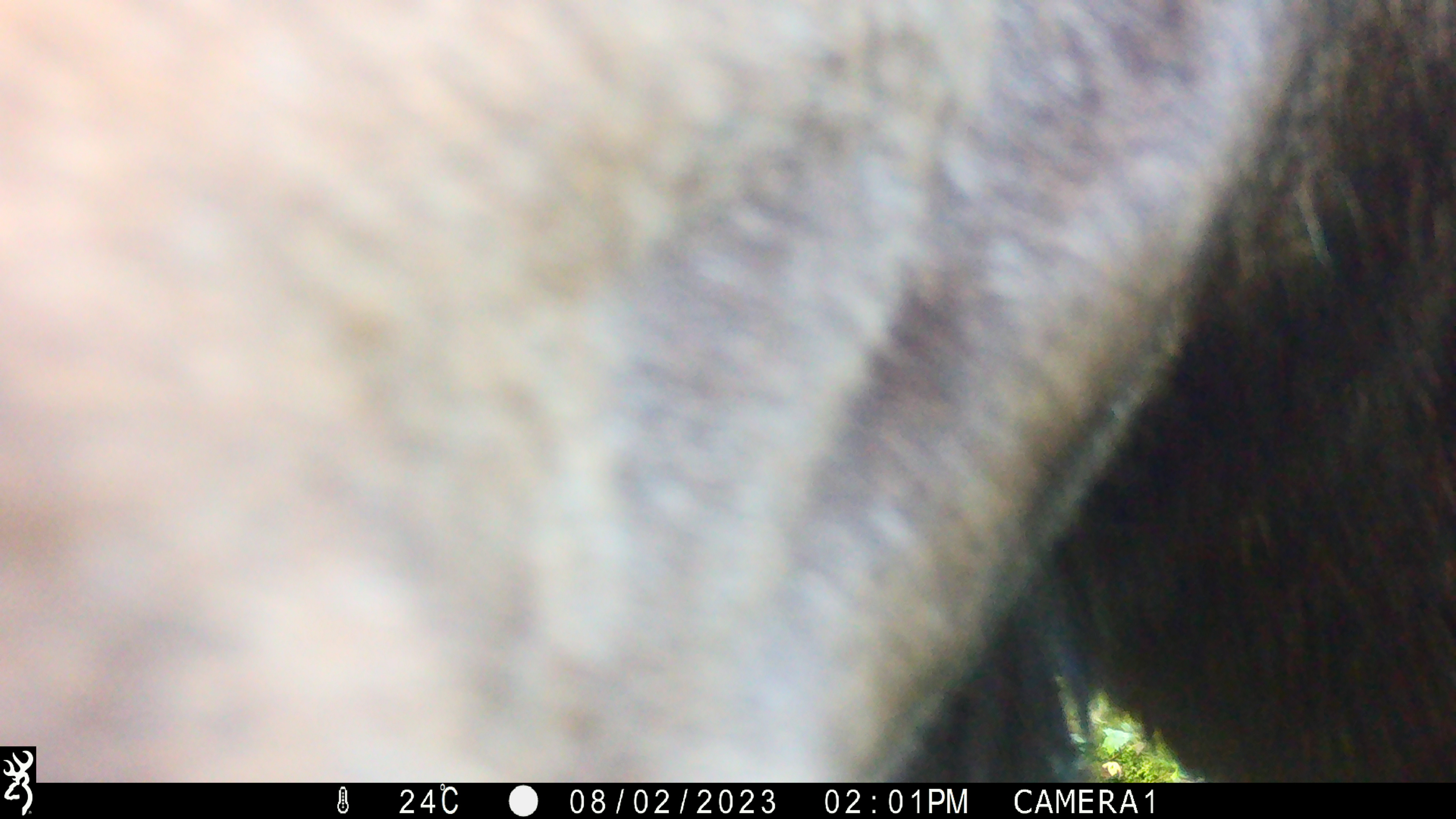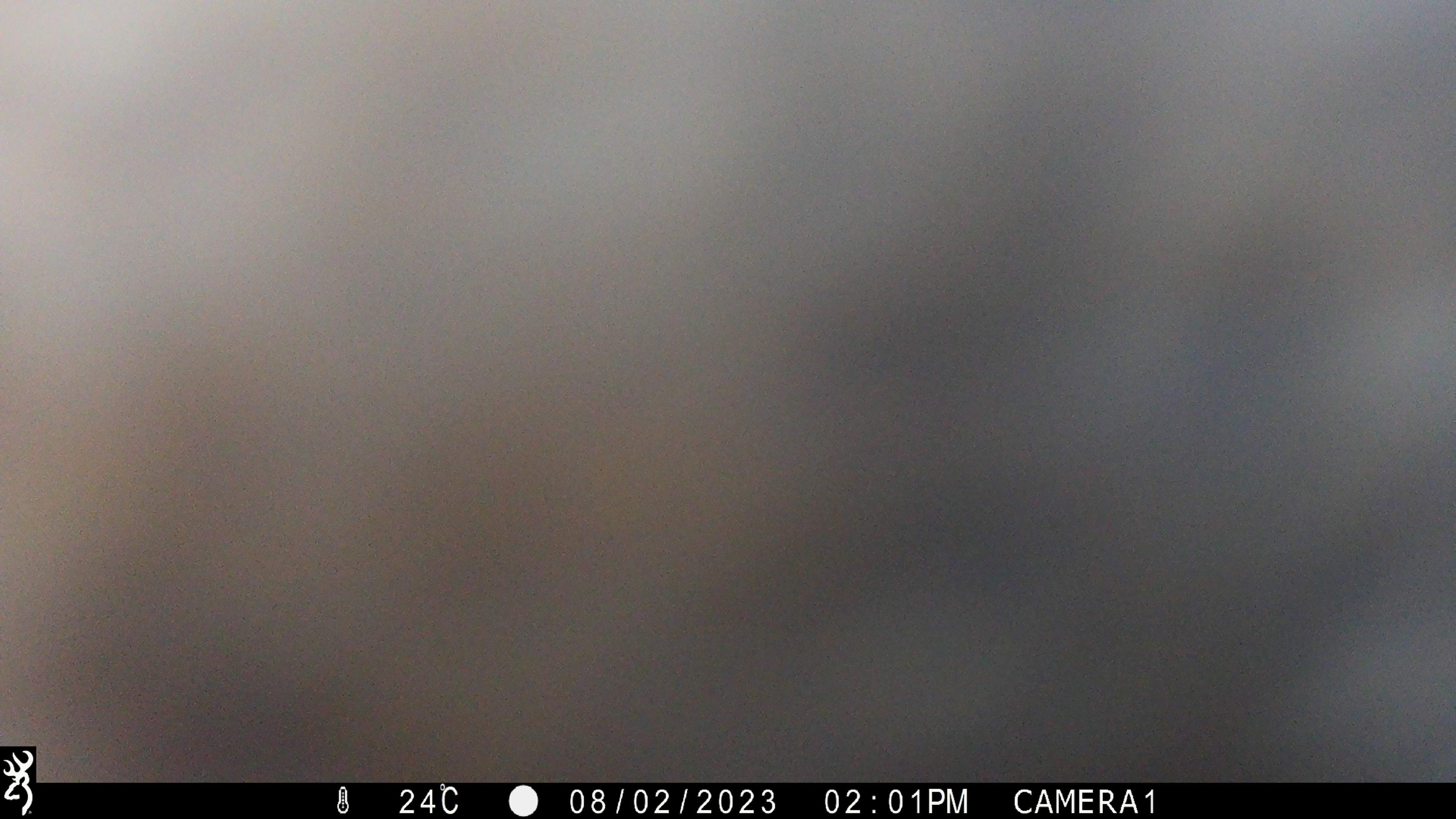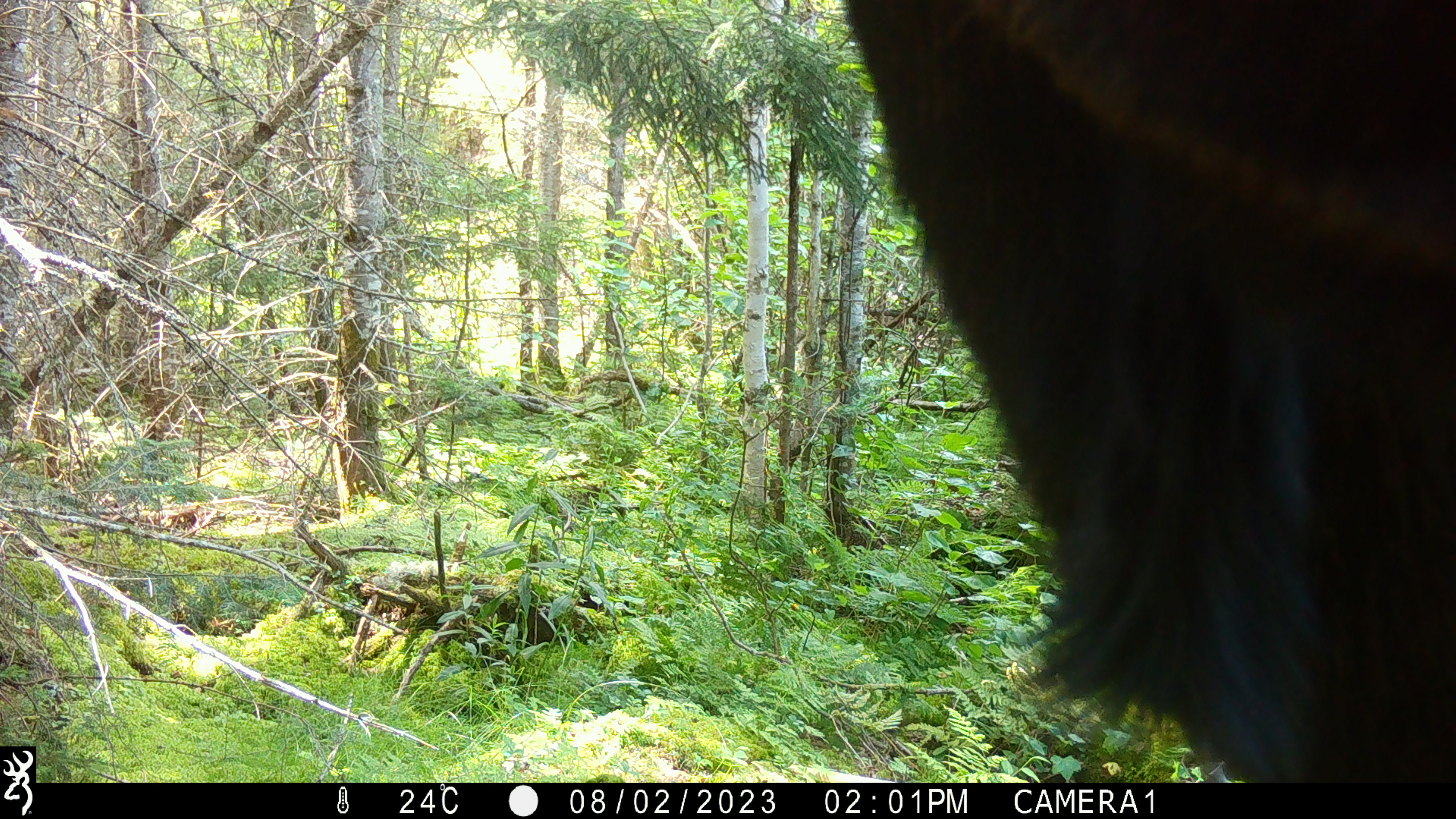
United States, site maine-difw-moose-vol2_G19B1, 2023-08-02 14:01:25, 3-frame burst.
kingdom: Animalia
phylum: Chordata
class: Mammalia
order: Artiodactyla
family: Cervidae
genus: Alces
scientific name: Alces alces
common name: moose